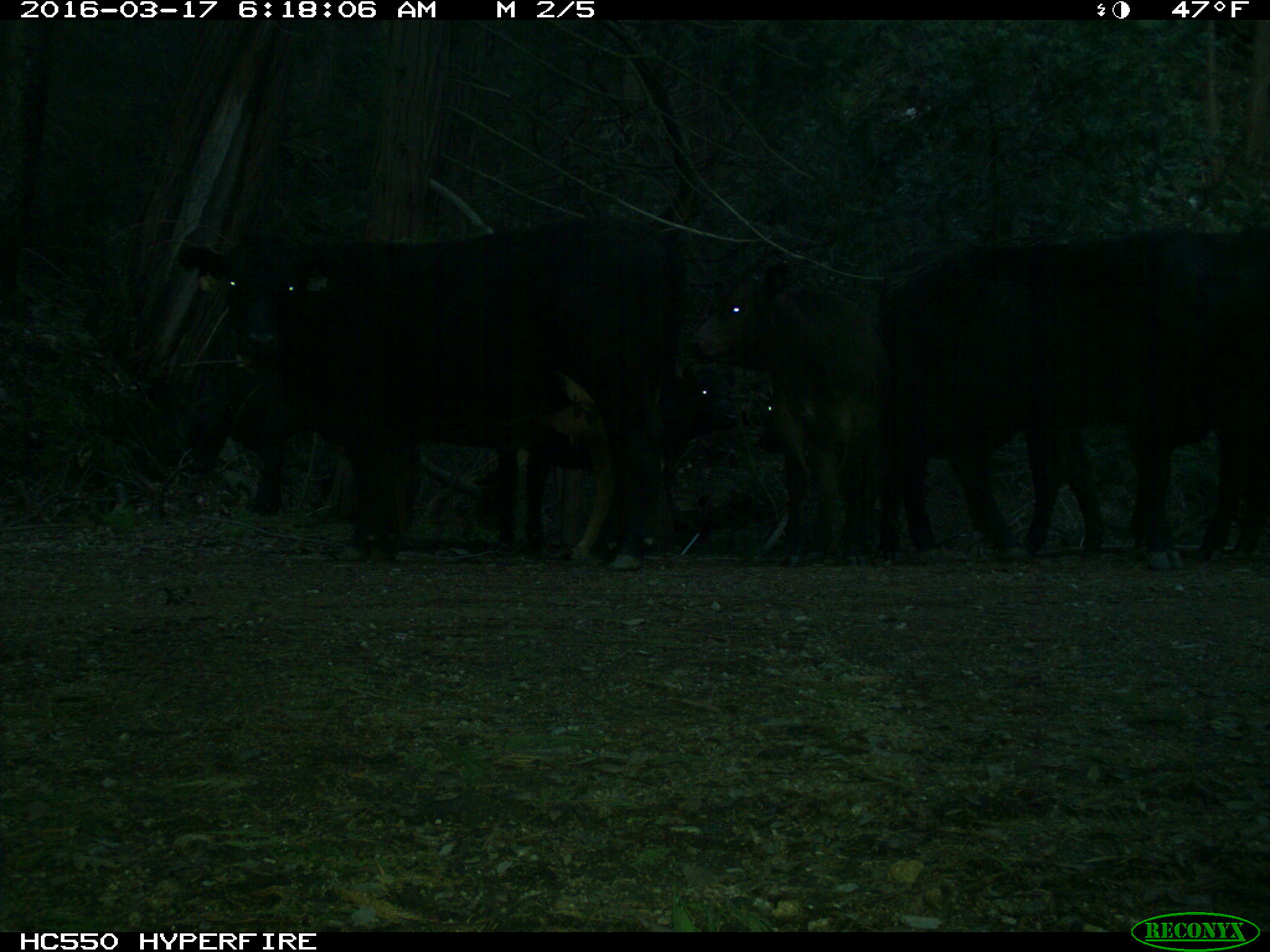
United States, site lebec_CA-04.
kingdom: Animalia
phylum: Chordata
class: Mammalia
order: Artiodactyla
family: Bovidae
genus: Bos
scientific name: Bos taurus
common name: domestic cow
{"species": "Bos taurus (domestic cow)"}